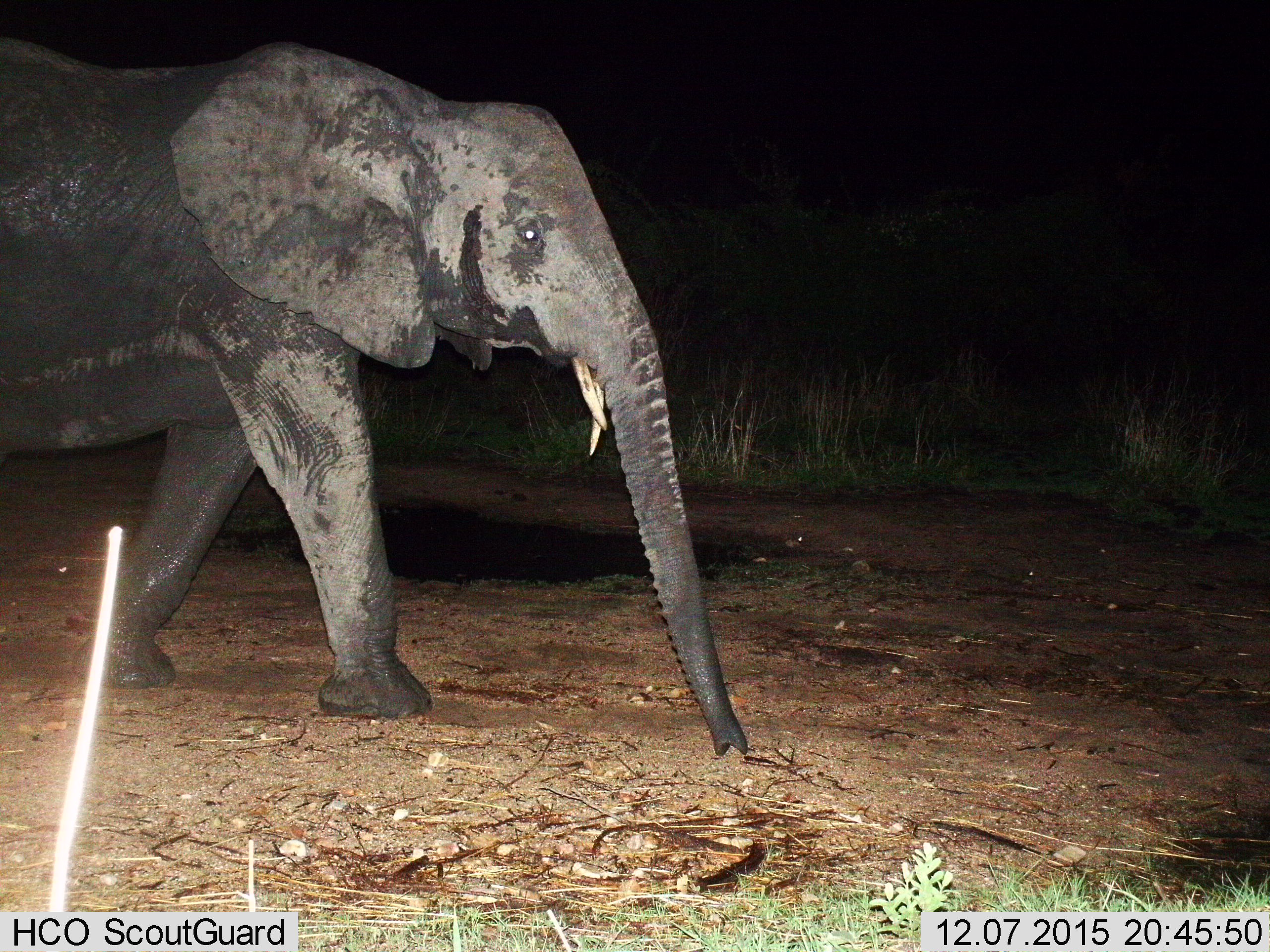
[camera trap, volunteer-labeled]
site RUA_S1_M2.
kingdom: Animalia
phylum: Chordata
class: Mammalia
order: Proboscidea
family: Elephantidae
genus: Loxodonta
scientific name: Loxodonta africana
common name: african bush elephant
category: elephant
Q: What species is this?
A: Elephant (african bush elephant) (Loxodonta africana).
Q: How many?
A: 1.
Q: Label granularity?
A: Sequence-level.